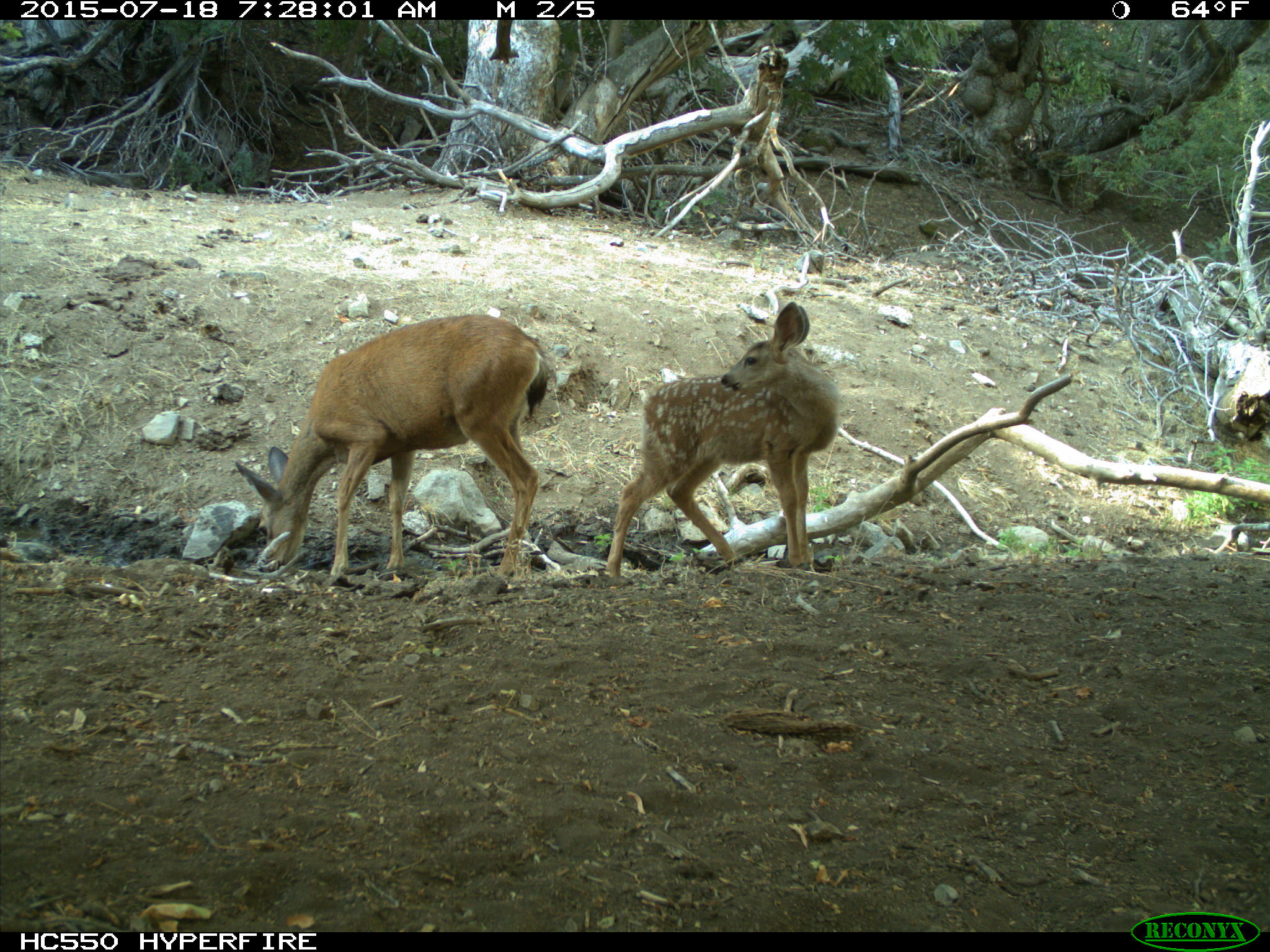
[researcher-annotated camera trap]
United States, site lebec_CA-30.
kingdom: Animalia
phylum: Chordata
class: Mammalia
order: Artiodactyla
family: Cervidae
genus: Odocoileus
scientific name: Odocoileus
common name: deer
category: unidentified deer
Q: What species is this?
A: Unidentified deer (deer) (Odocoileus).